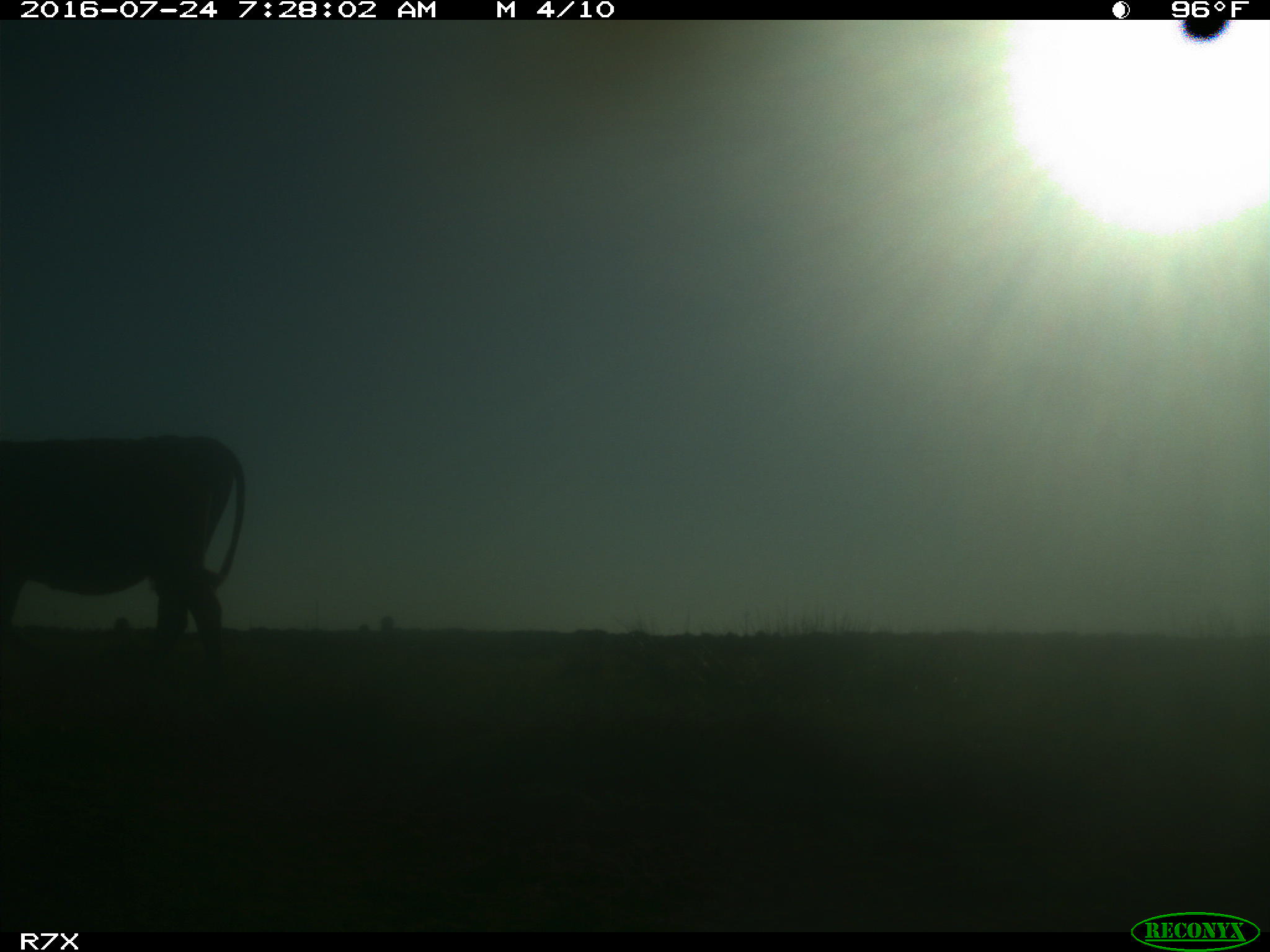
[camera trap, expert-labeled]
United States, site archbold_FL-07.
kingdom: Animalia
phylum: Chordata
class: Mammalia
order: Artiodactyla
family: Bovidae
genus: Bos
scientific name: Bos taurus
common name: domestic cow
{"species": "Bos taurus (domestic cow)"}